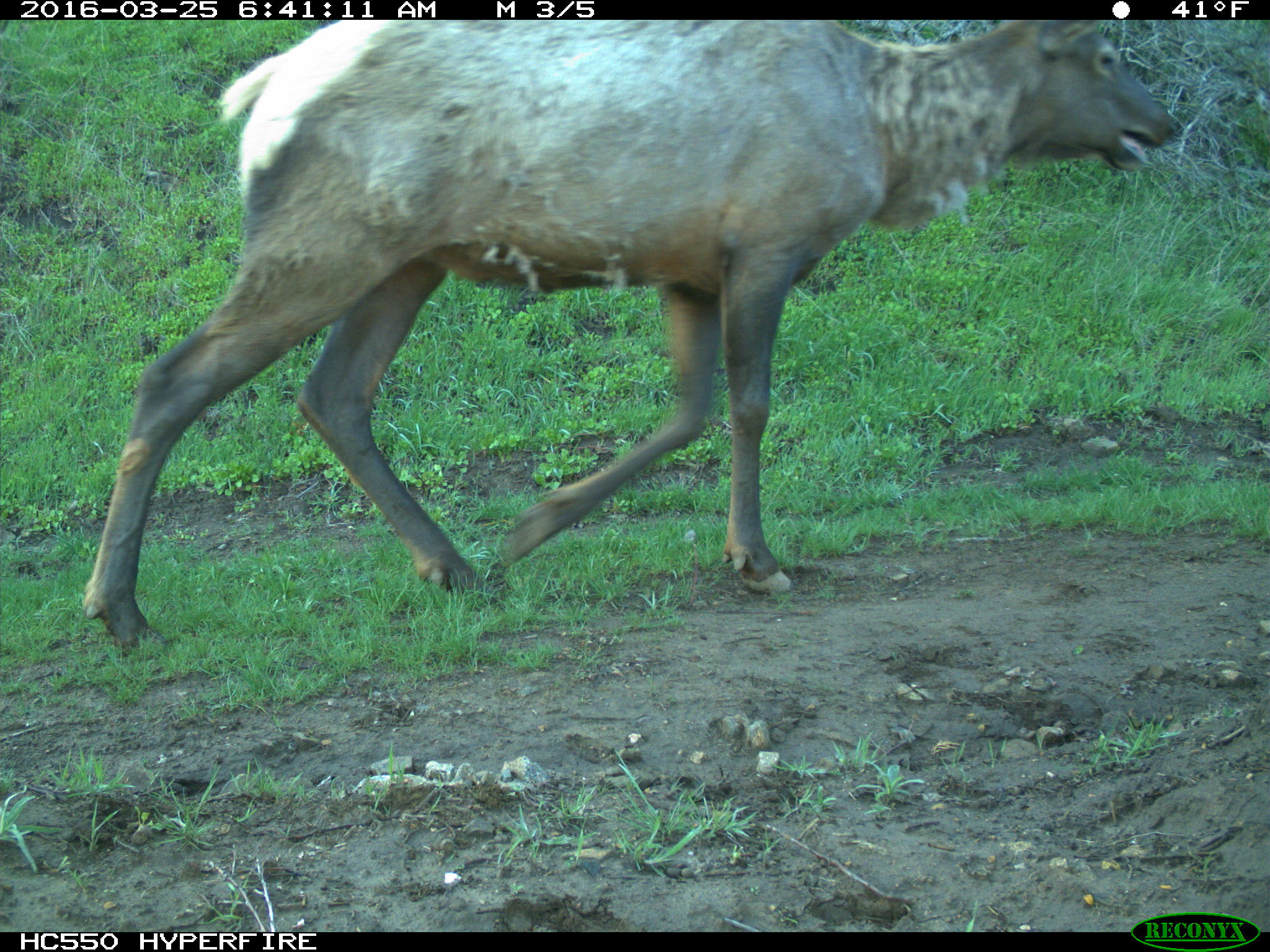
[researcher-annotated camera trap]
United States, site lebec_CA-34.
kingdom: Animalia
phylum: Chordata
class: Mammalia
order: Artiodactyla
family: Cervidae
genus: Cervus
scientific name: Cervus canadensis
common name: elk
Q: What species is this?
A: Cervus canadensis (elk).